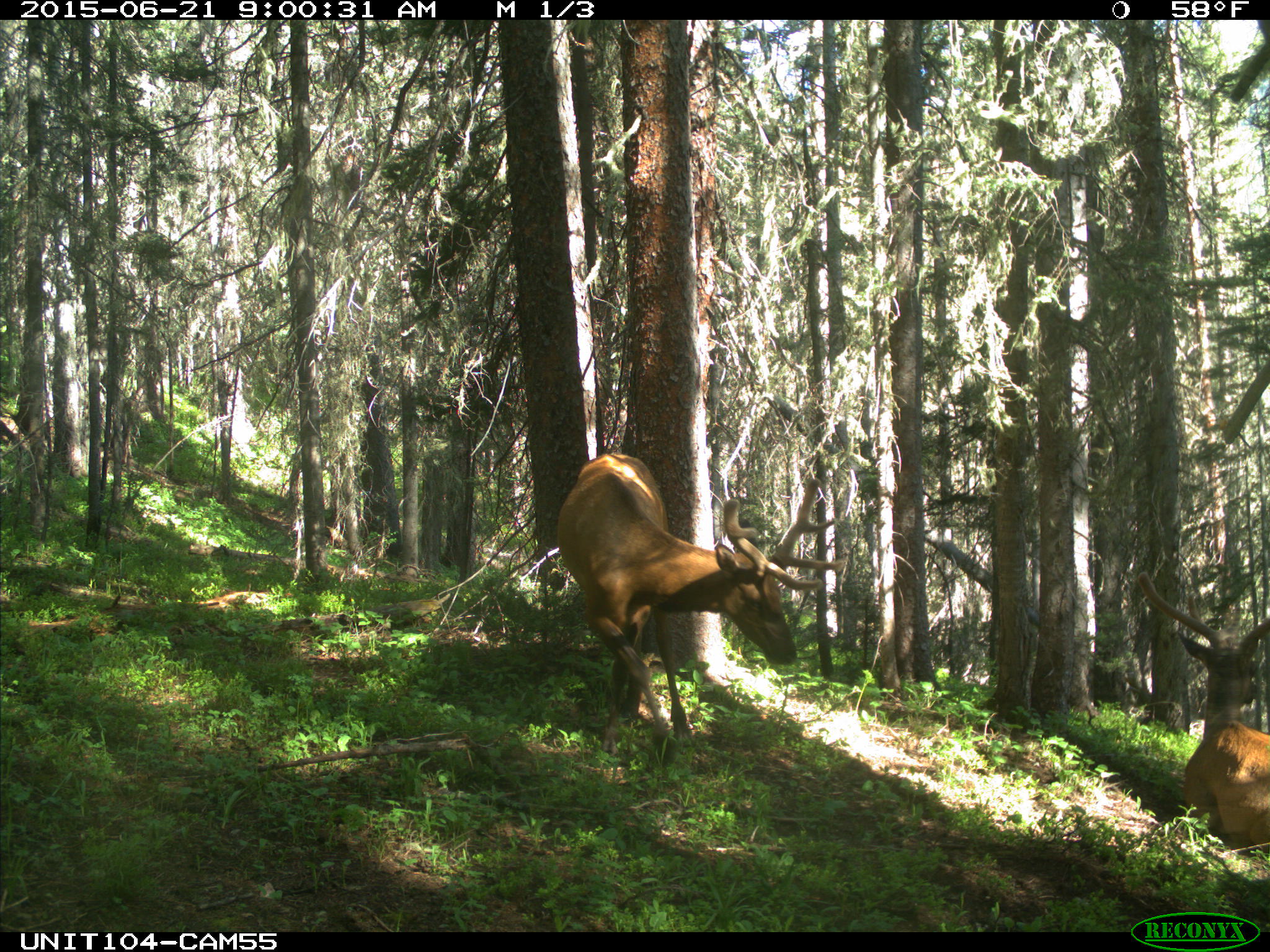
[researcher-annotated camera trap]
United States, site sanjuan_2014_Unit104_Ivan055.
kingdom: Animalia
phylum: Chordata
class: Mammalia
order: Artiodactyla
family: Cervidae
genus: Cervus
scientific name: Cervus elaphus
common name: red deer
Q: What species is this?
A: Cervus elaphus (red deer).